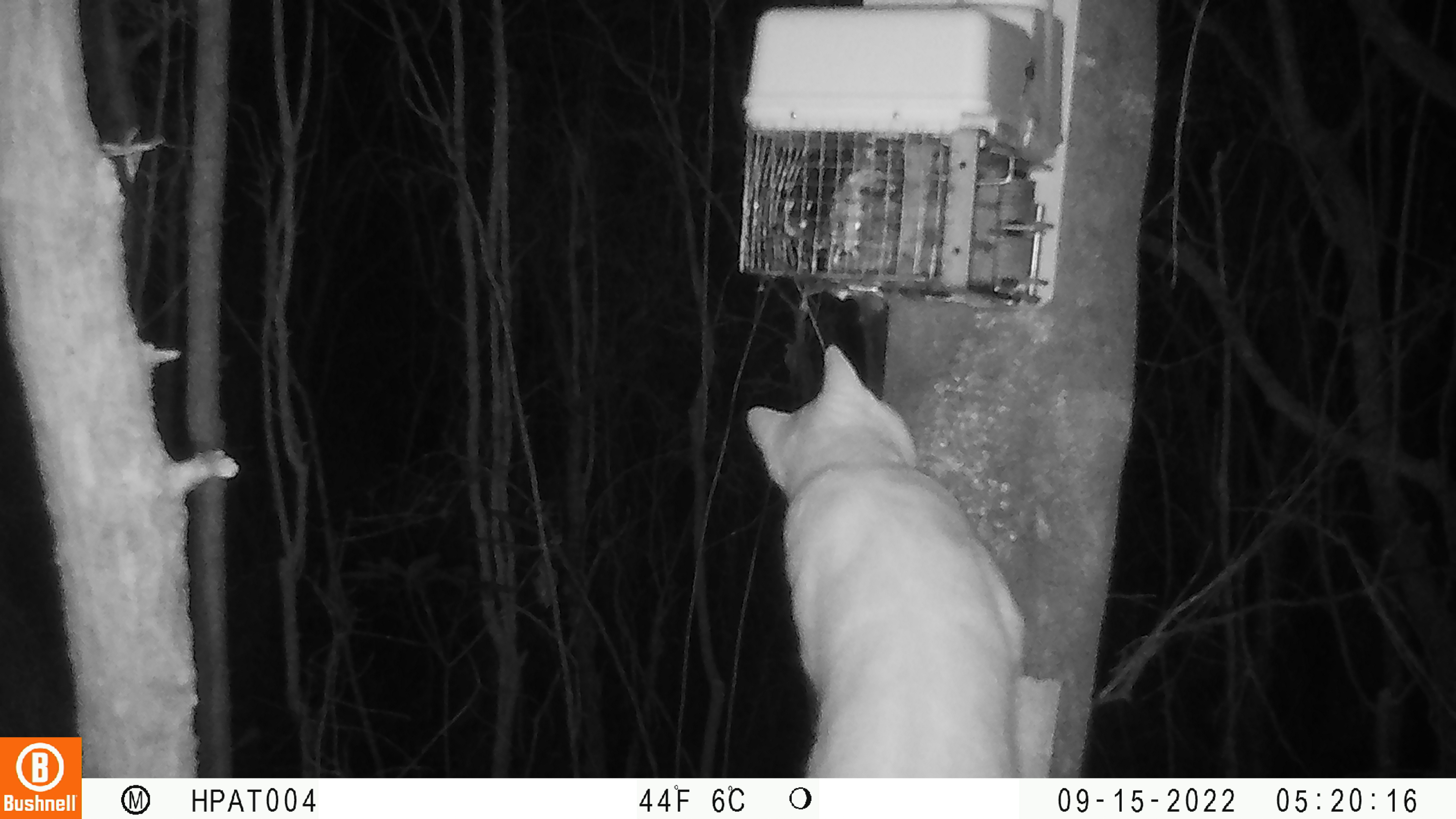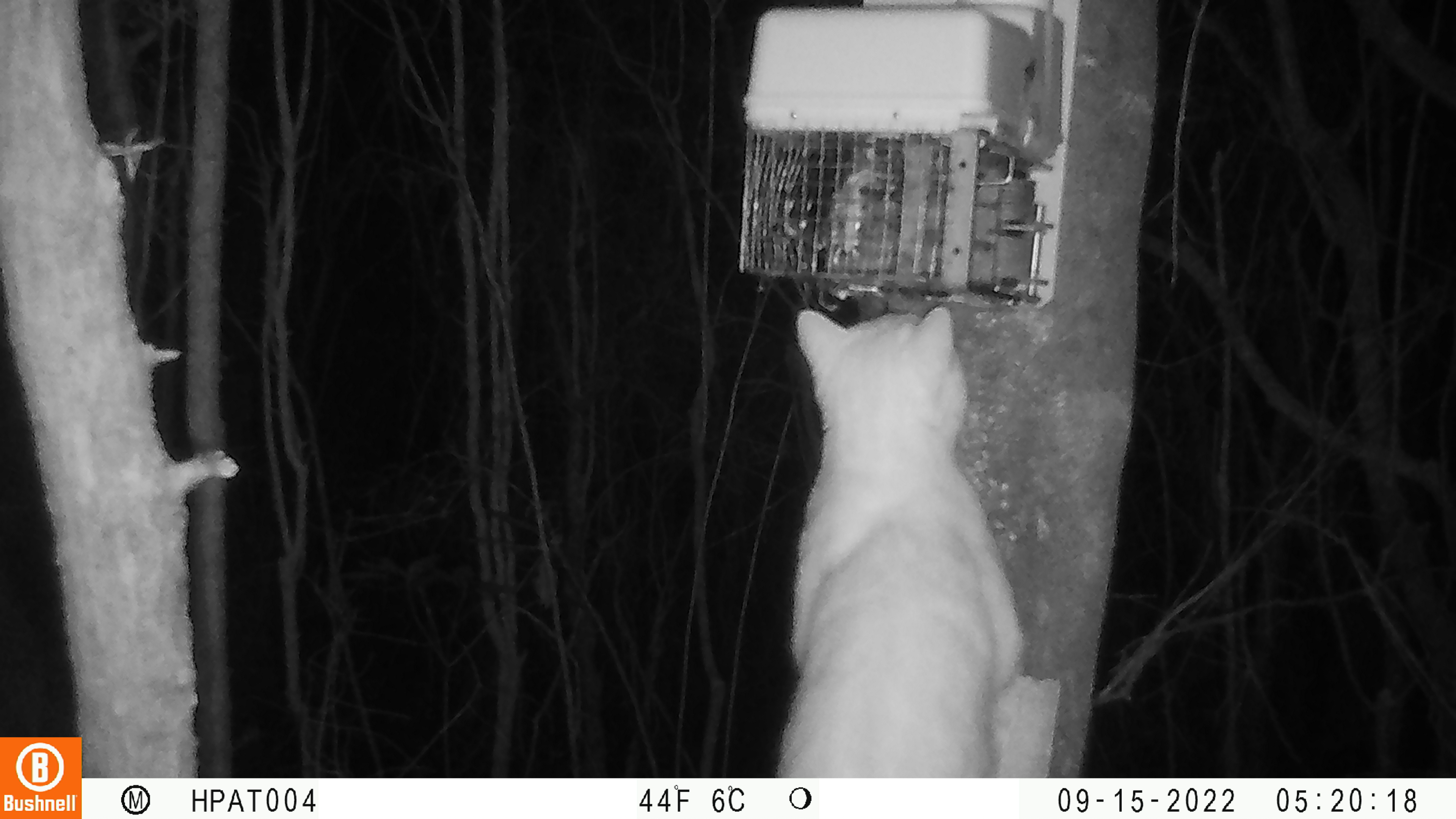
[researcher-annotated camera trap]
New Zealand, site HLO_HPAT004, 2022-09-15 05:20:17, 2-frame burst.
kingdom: Animalia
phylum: Chordata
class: Mammalia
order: Carnivora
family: Felidae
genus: Felis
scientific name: Felis catus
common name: domestic cat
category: cat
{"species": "cat (domestic cat) (Felis catus)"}